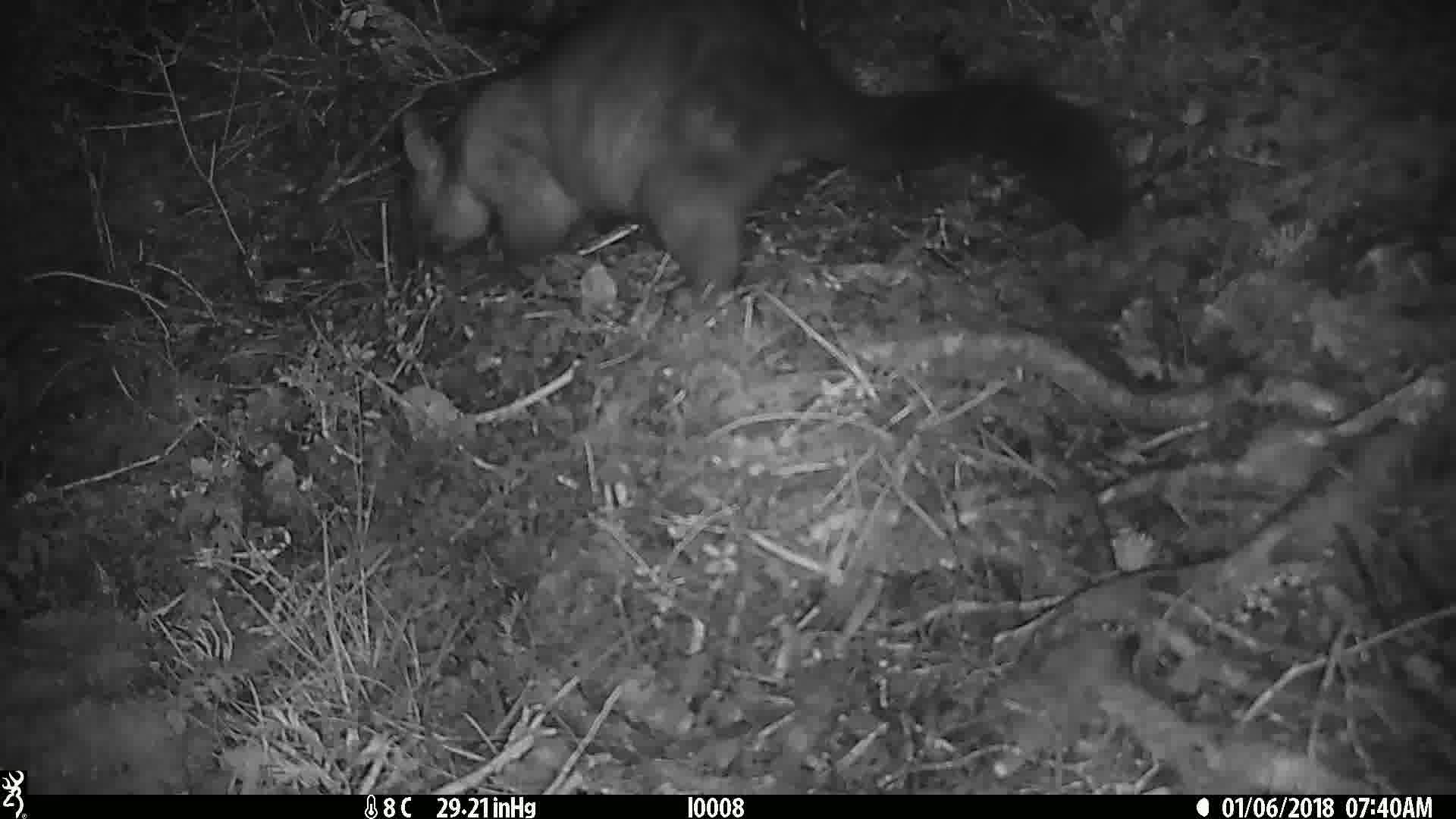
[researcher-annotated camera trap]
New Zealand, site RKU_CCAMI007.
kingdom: Animalia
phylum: Chordata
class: Mammalia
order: Diprotodontia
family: Phalangeridae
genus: Trichosurus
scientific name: Trichosurus vulpecula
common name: common brushtail possum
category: possum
Possum (common brushtail possum) (Trichosurus vulpecula).